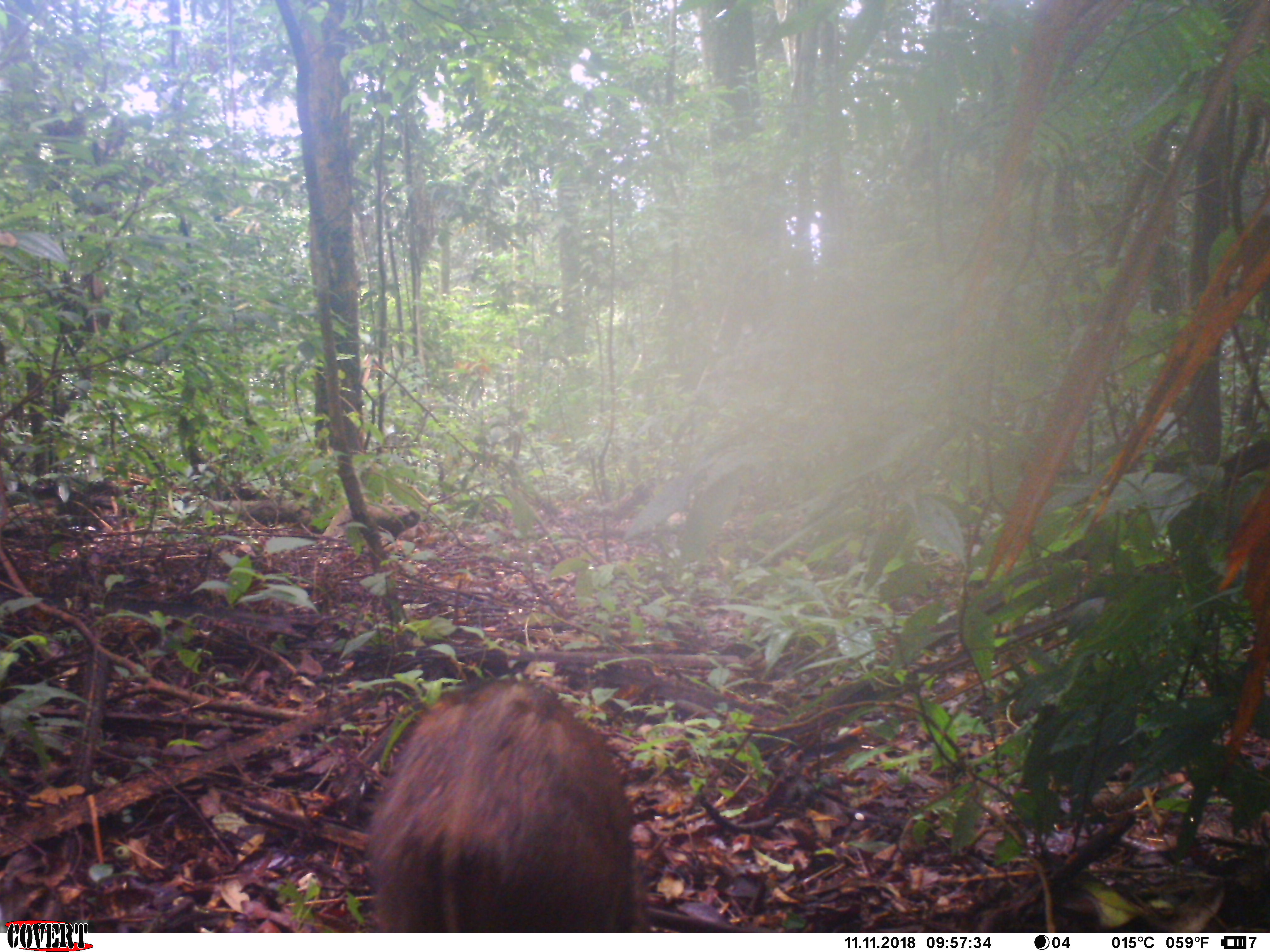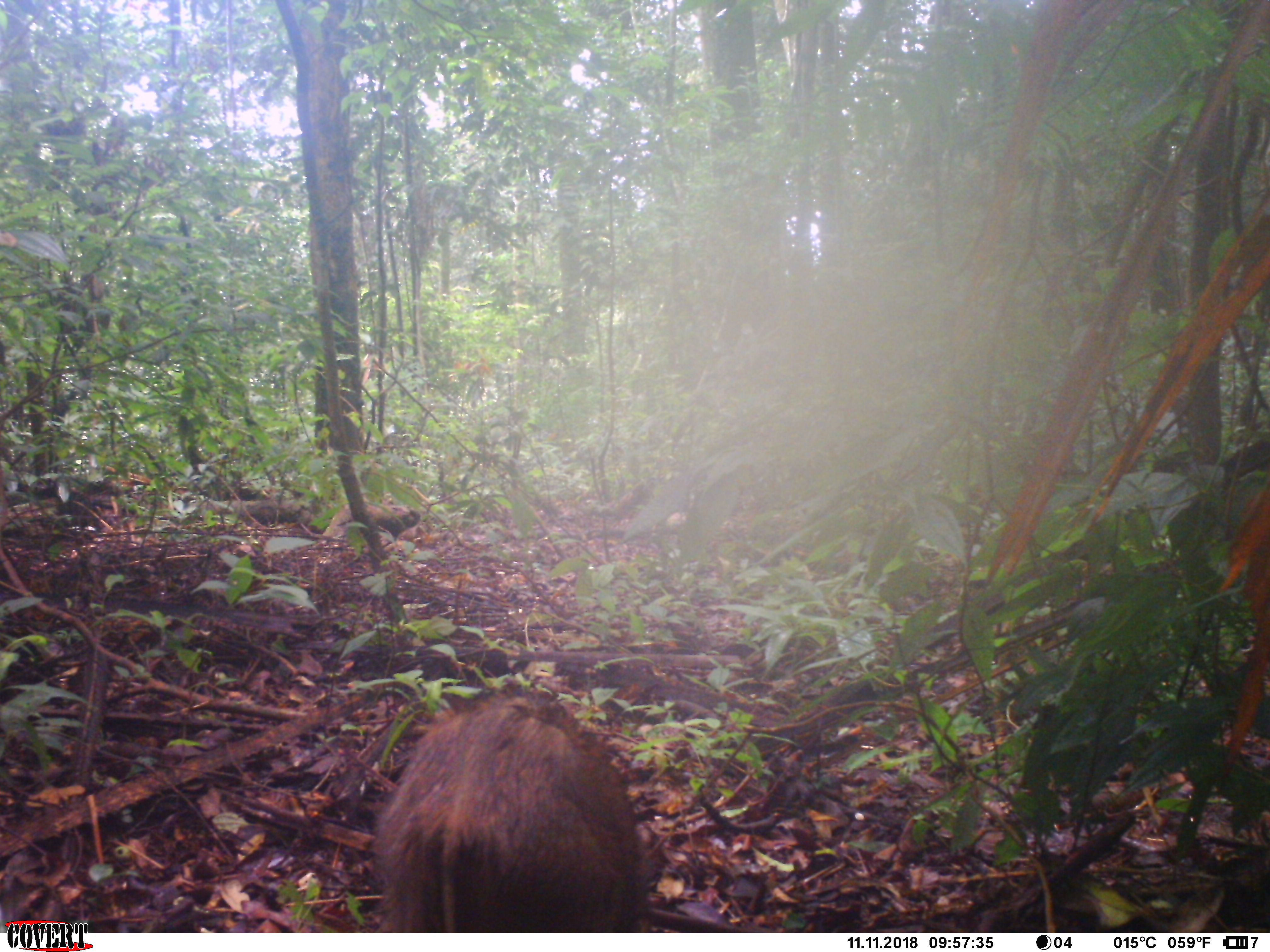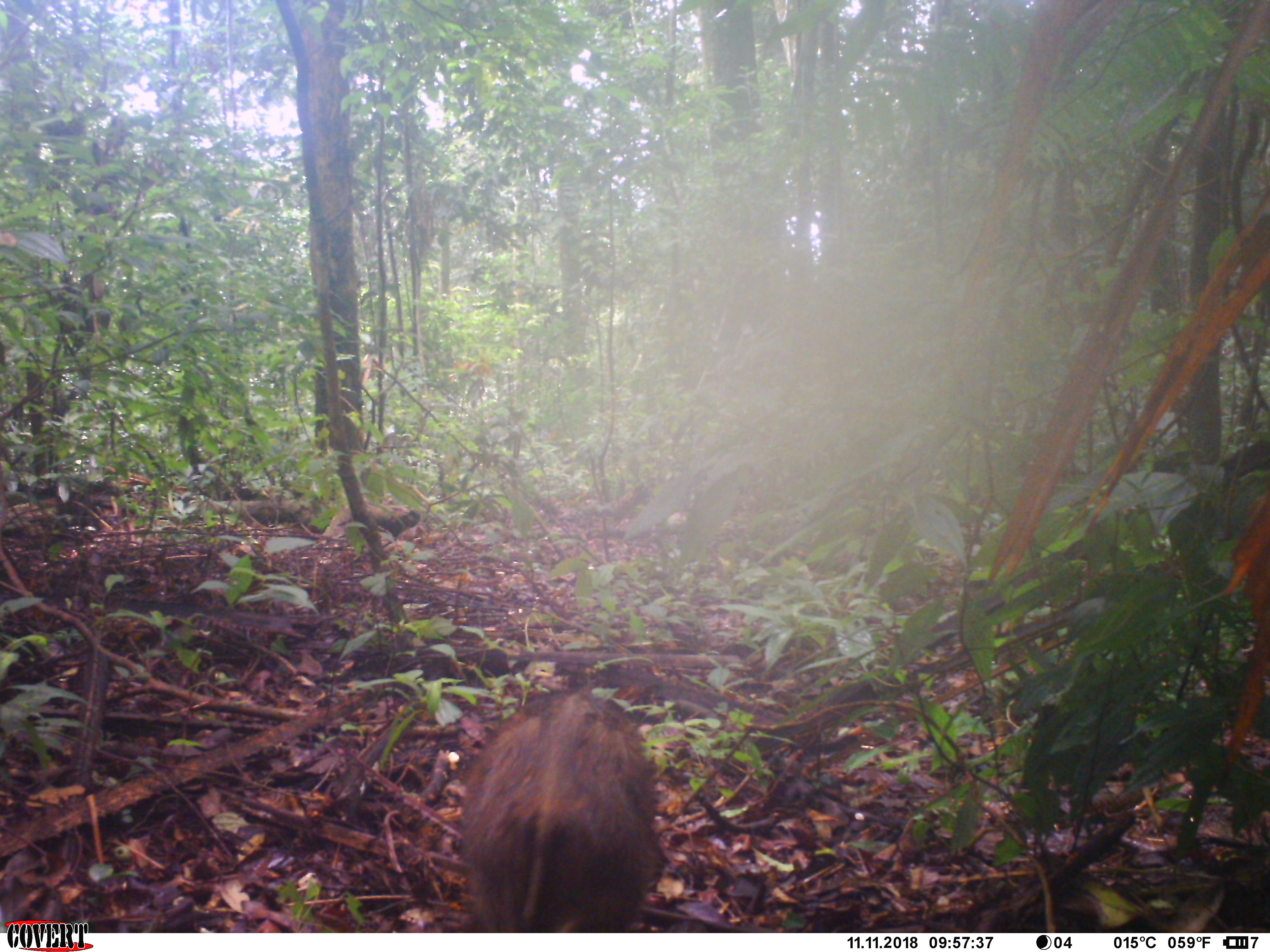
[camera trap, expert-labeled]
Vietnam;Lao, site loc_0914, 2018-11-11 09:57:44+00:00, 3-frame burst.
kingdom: Animalia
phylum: Chordata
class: Mammalia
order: Artiodactyla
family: Suidae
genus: Sus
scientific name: Sus scrofa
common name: eurasian wild pig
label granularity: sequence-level